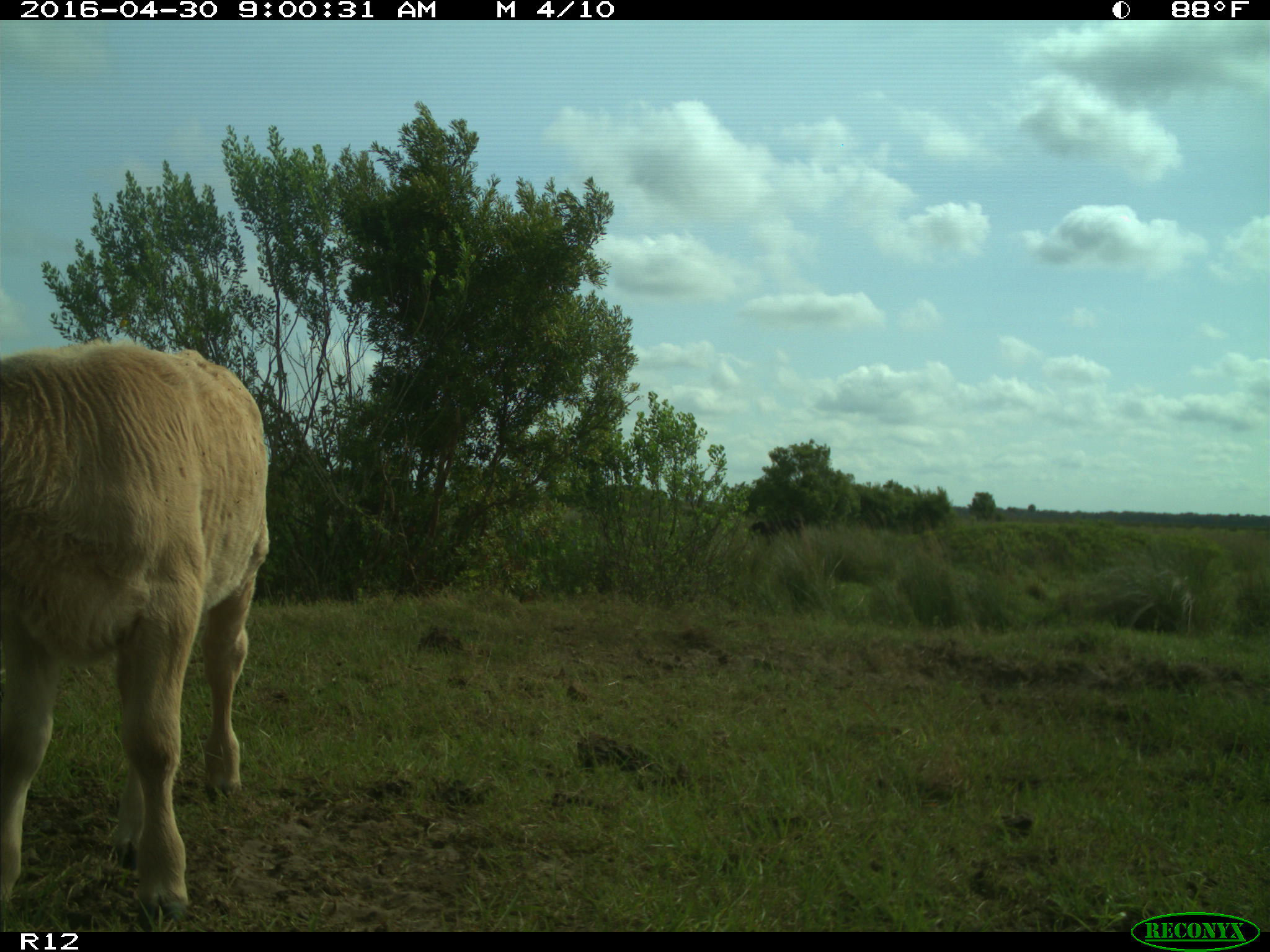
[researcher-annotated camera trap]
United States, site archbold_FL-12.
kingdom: Animalia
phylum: Chordata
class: Mammalia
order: Artiodactyla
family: Bovidae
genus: Bos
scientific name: Bos taurus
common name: domestic cow